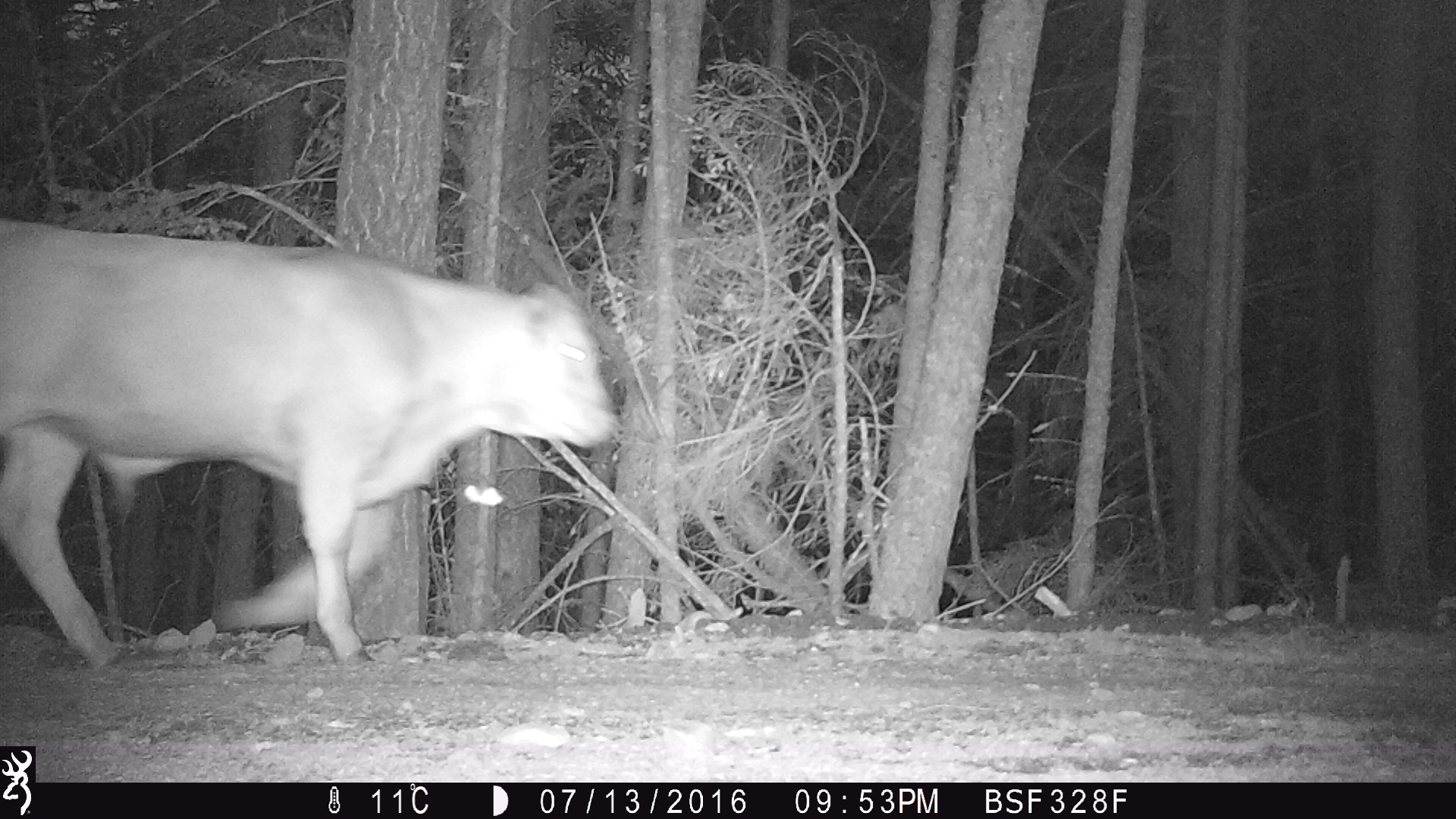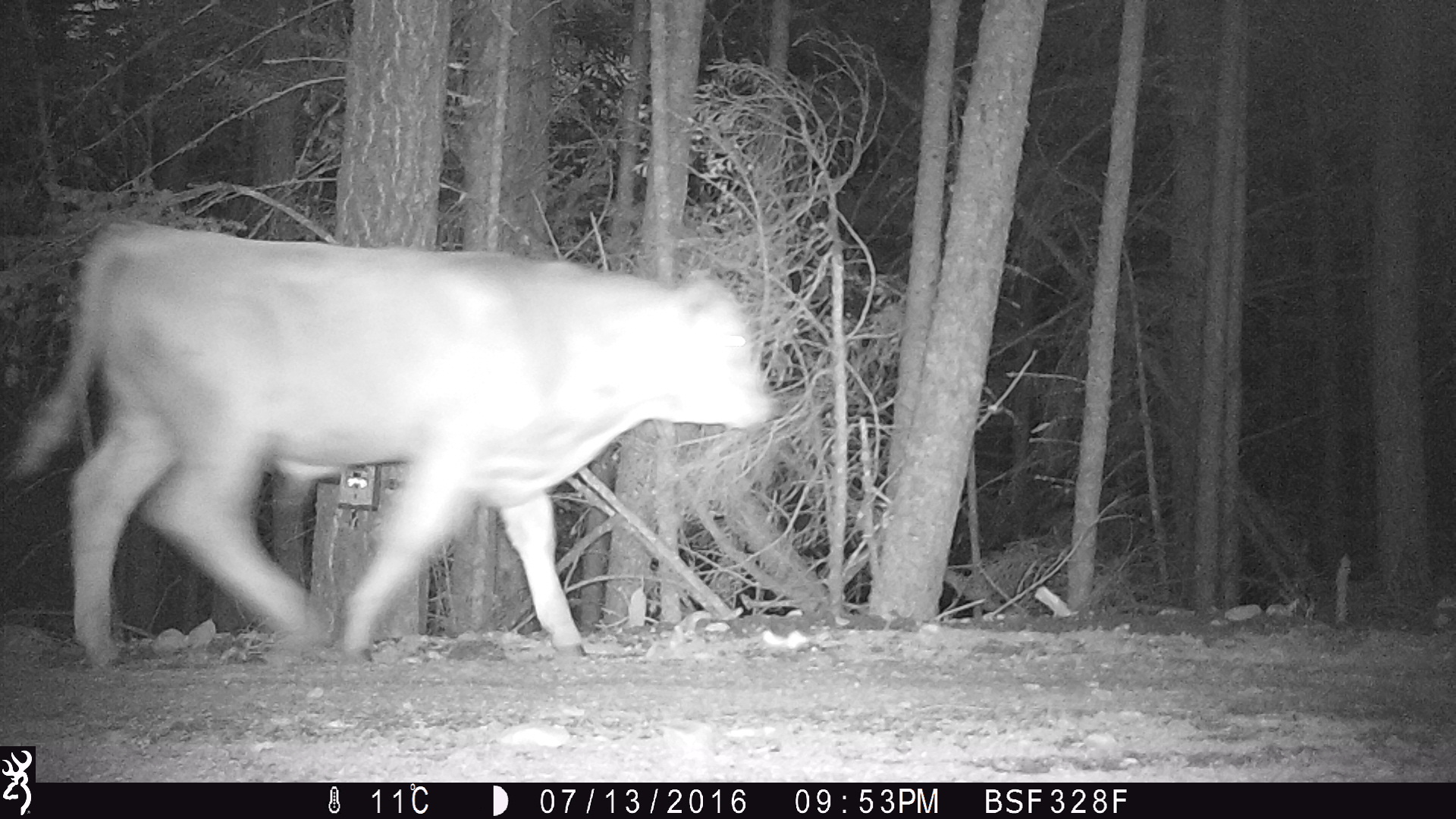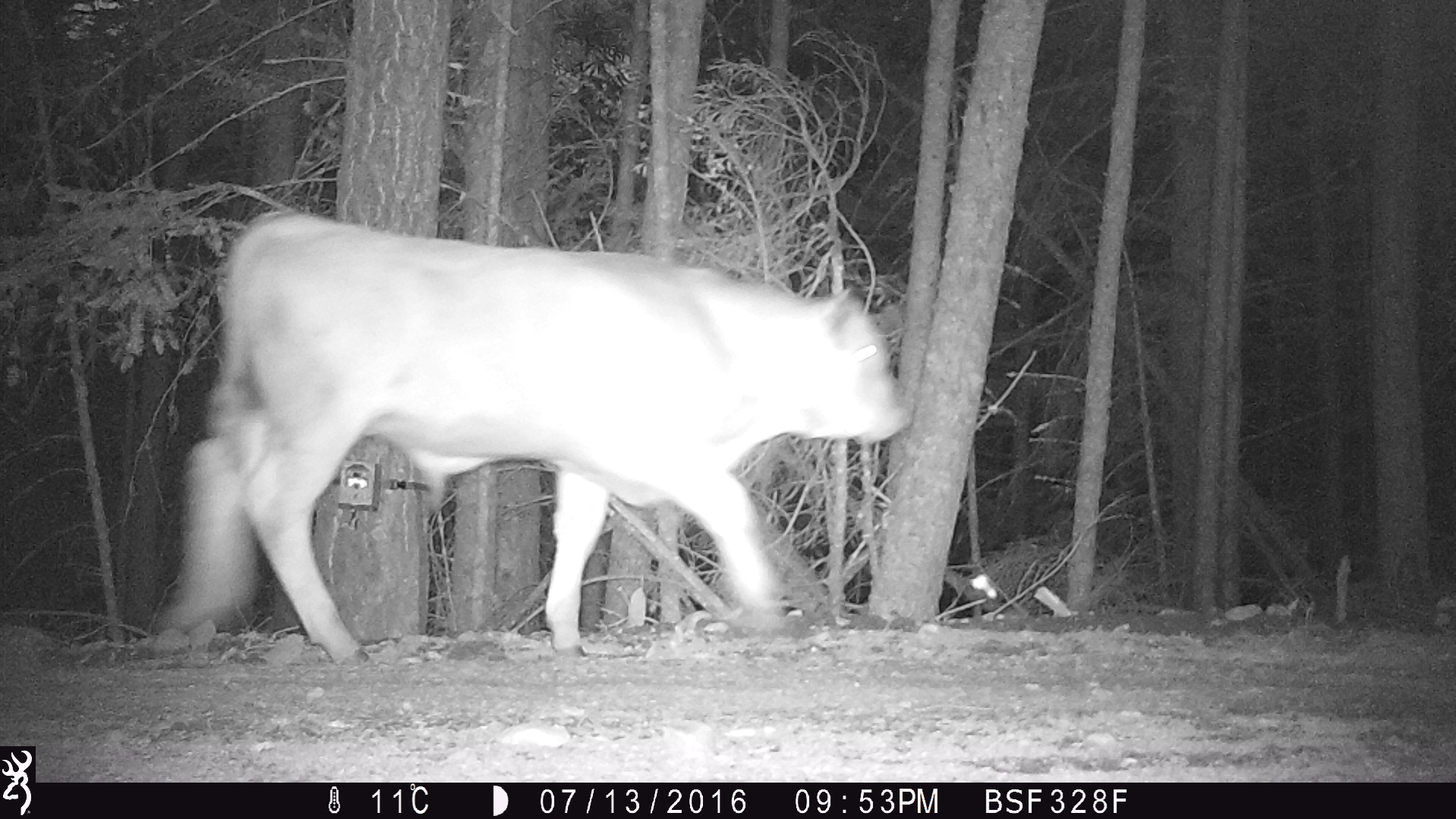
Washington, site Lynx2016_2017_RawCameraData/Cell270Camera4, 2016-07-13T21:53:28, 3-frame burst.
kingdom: Animalia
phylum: Chordata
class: Mammalia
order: Artiodactyla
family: Bovidae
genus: Bos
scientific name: Bos taurus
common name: domestic cattle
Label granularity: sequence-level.